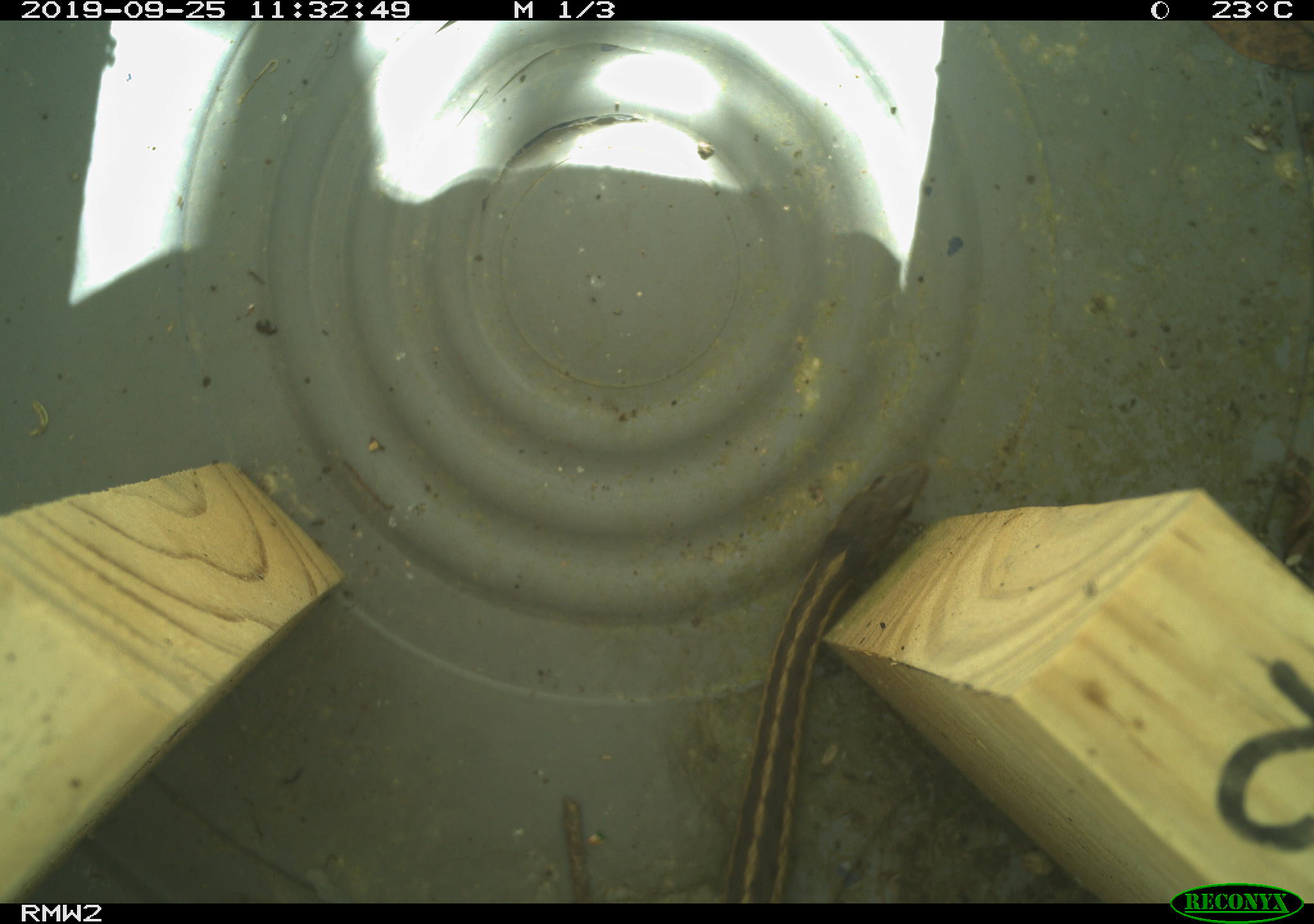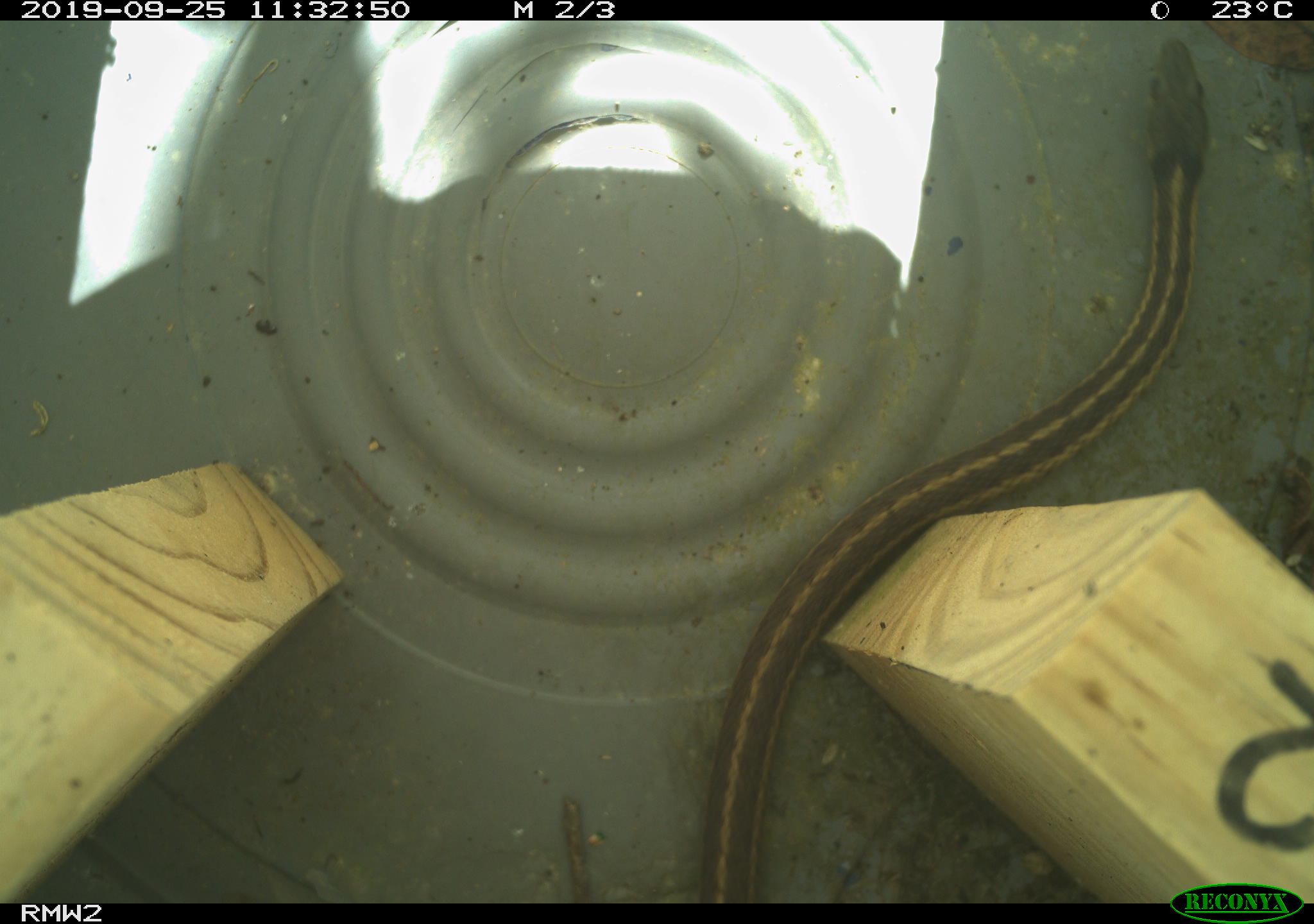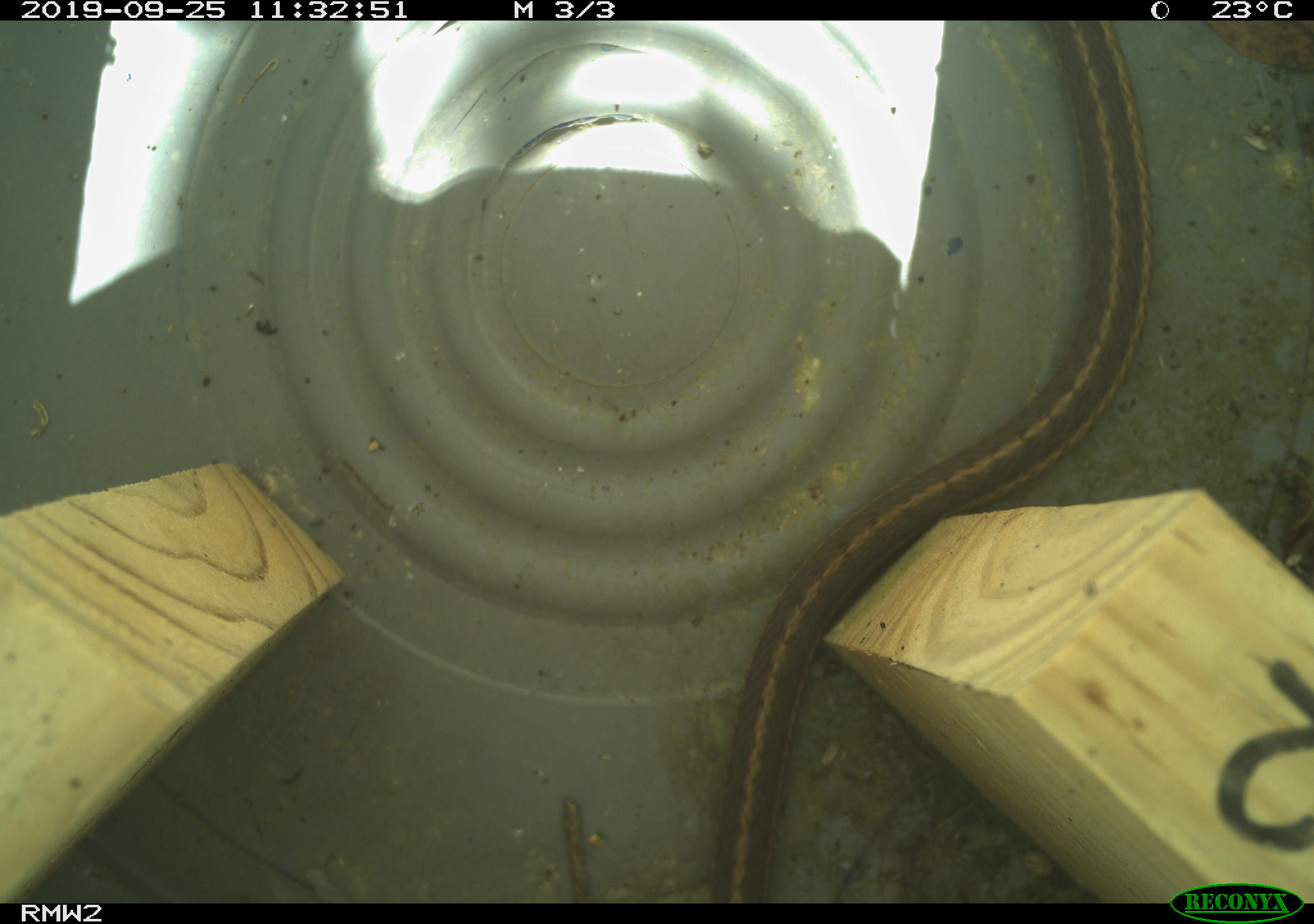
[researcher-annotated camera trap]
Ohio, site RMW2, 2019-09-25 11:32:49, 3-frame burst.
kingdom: Animalia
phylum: Chordata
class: Reptilia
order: Squamata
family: Colubridae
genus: Thamnophis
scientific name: Thamnophis sirtalis sirtalis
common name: eastern gartersnake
Eastern gartersnake (Thamnophis sirtalis sirtalis).